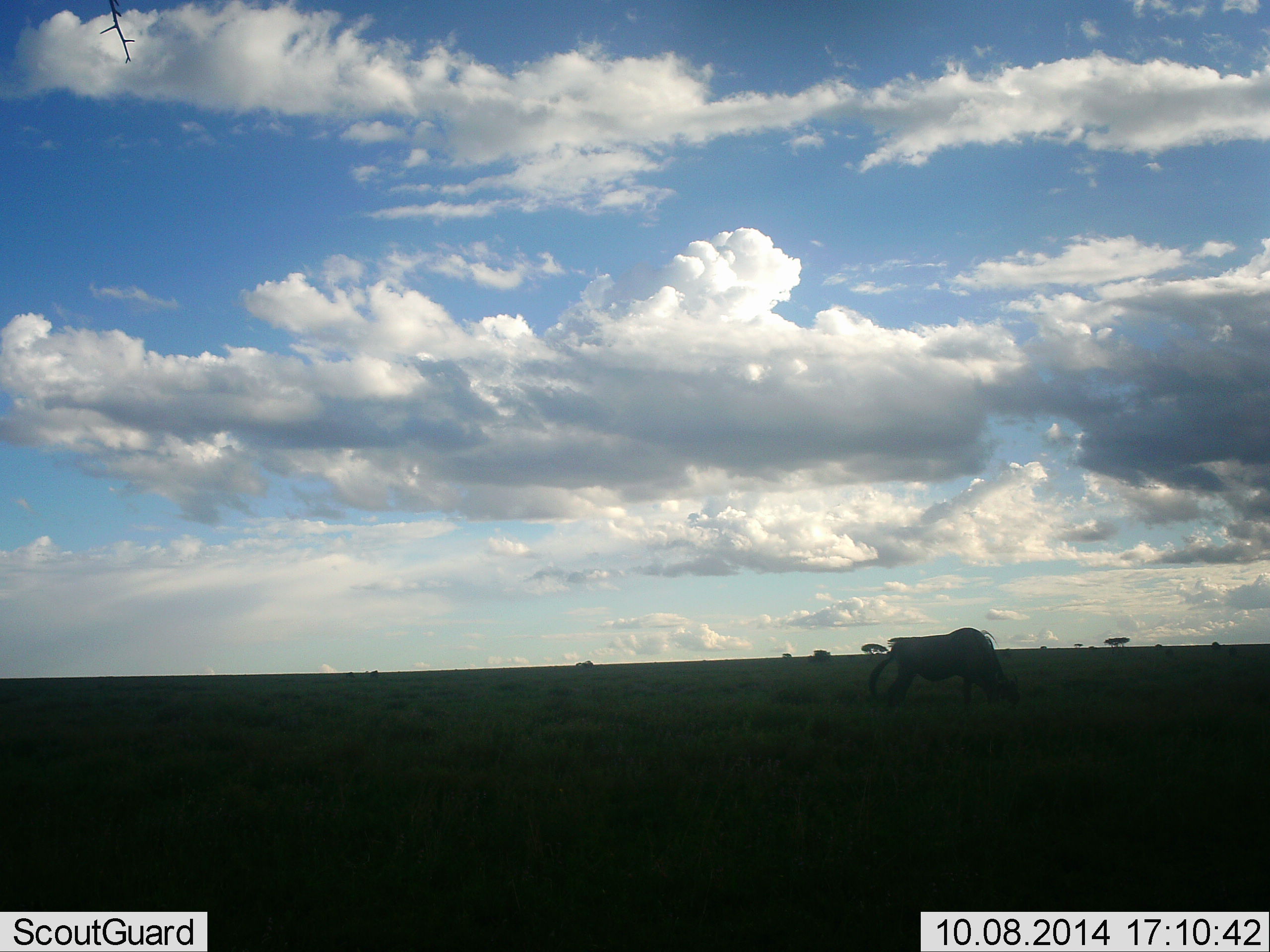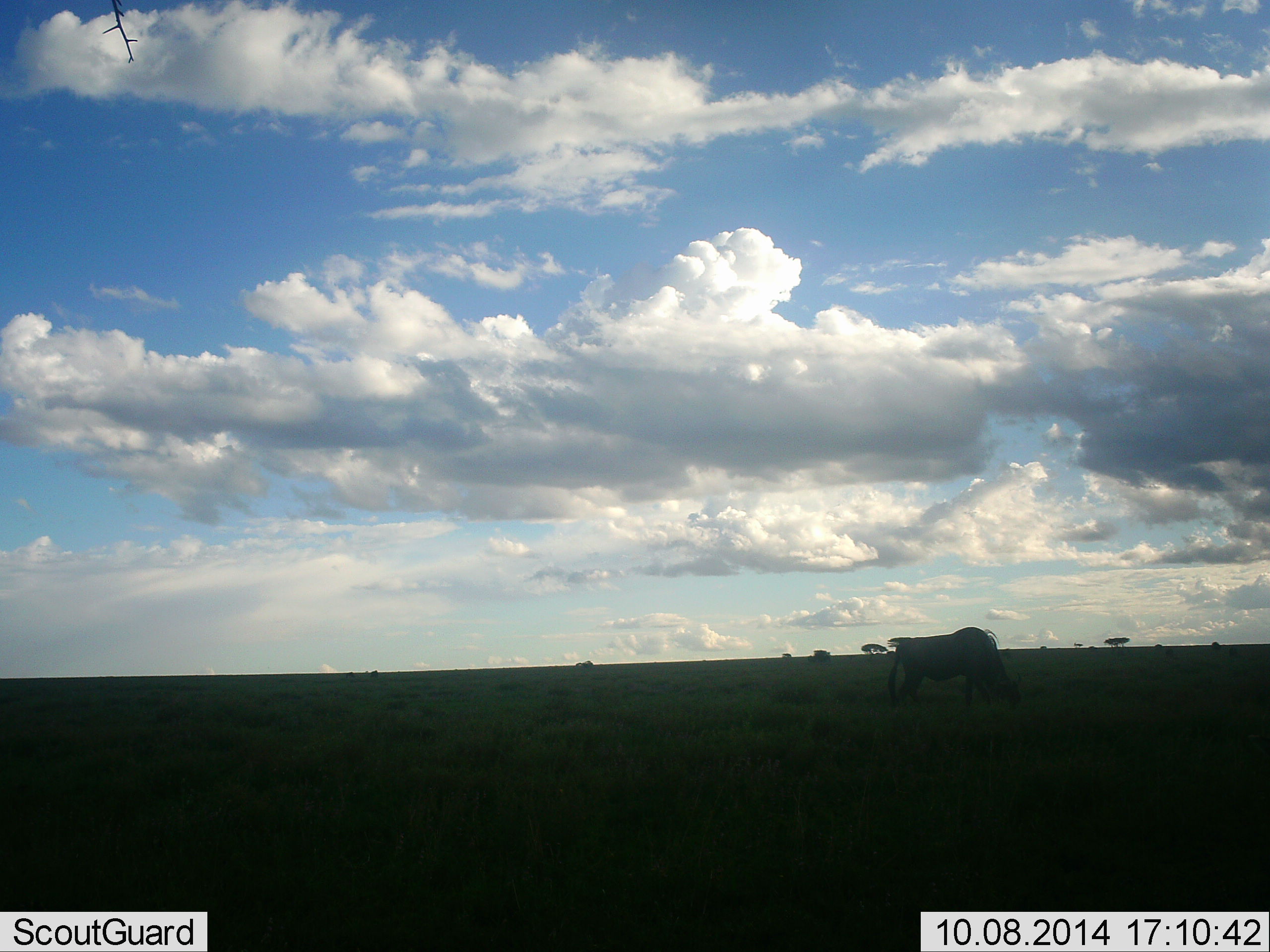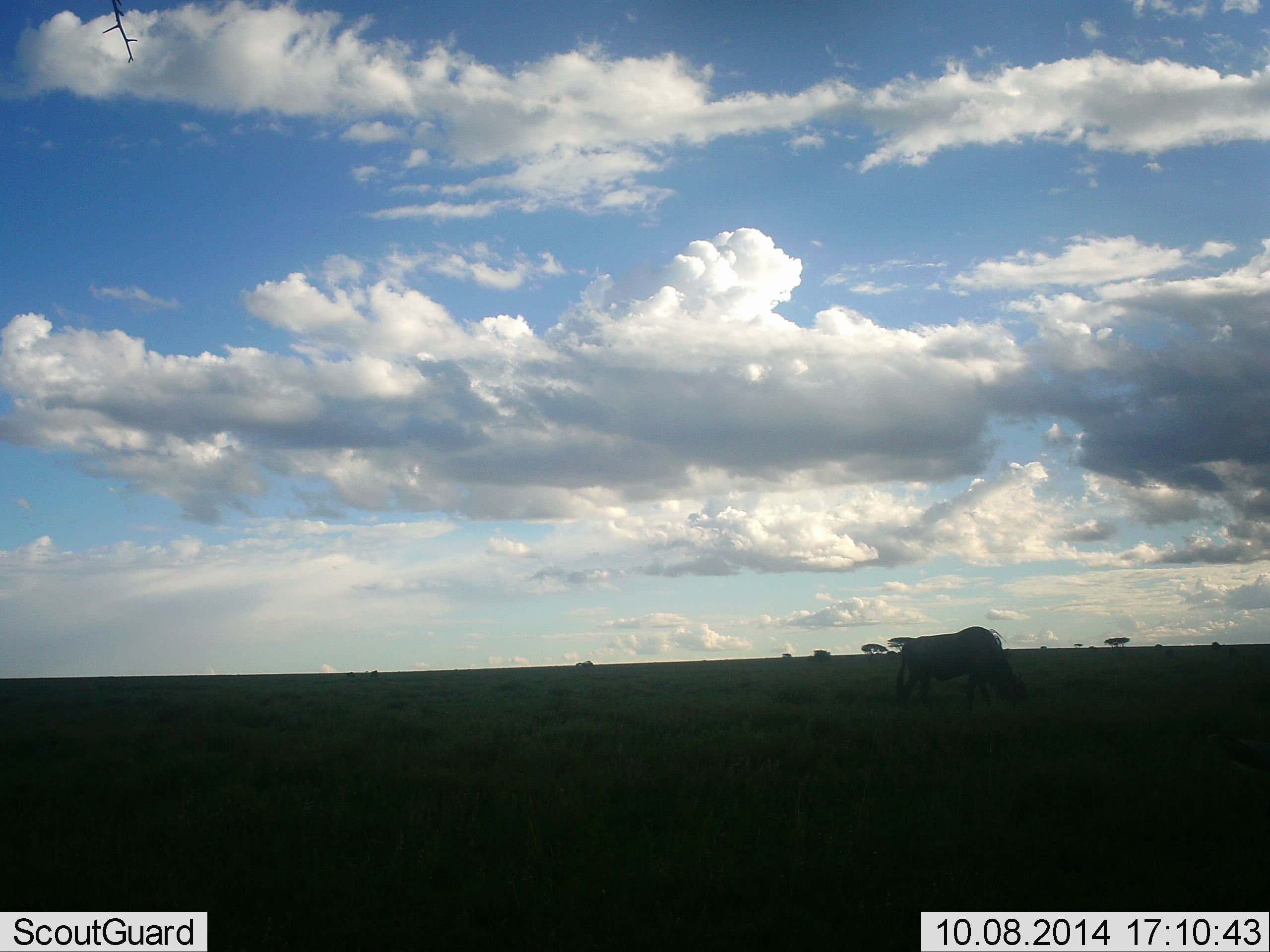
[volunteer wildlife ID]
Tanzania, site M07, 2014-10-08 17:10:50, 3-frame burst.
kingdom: Animalia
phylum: Chordata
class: Mammalia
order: Artiodactyla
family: Bovidae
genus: Connochaetes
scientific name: Connochaetes taurinus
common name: blue wildebeest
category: wildebeest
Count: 1.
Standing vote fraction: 10%.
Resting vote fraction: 0%.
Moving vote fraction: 30%.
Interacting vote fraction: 0%.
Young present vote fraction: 0%.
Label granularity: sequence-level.